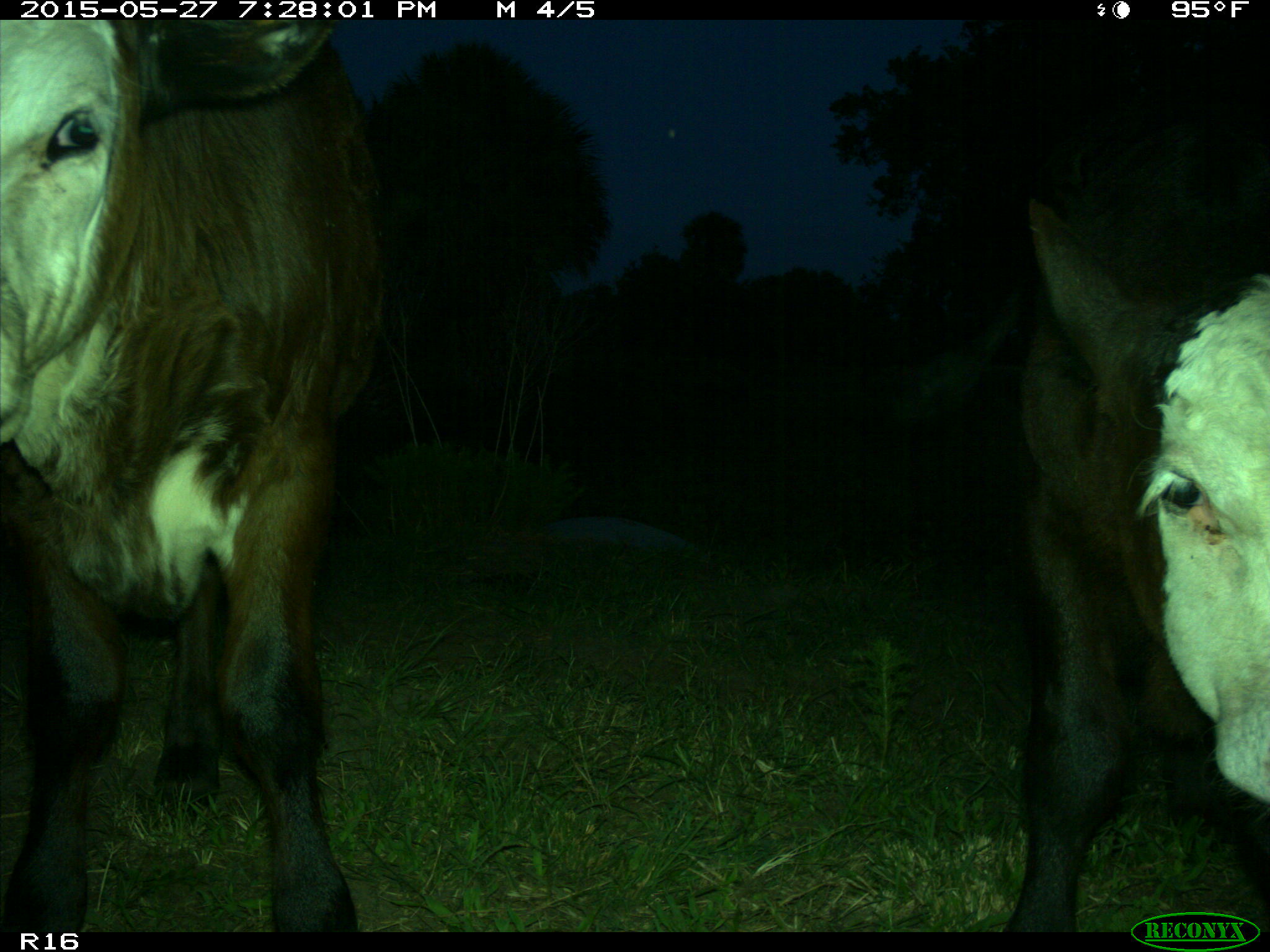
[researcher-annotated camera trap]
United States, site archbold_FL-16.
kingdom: Animalia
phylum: Chordata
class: Mammalia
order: Artiodactyla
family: Bovidae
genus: Bos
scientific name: Bos taurus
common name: domestic cow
Bos taurus (domestic cow).